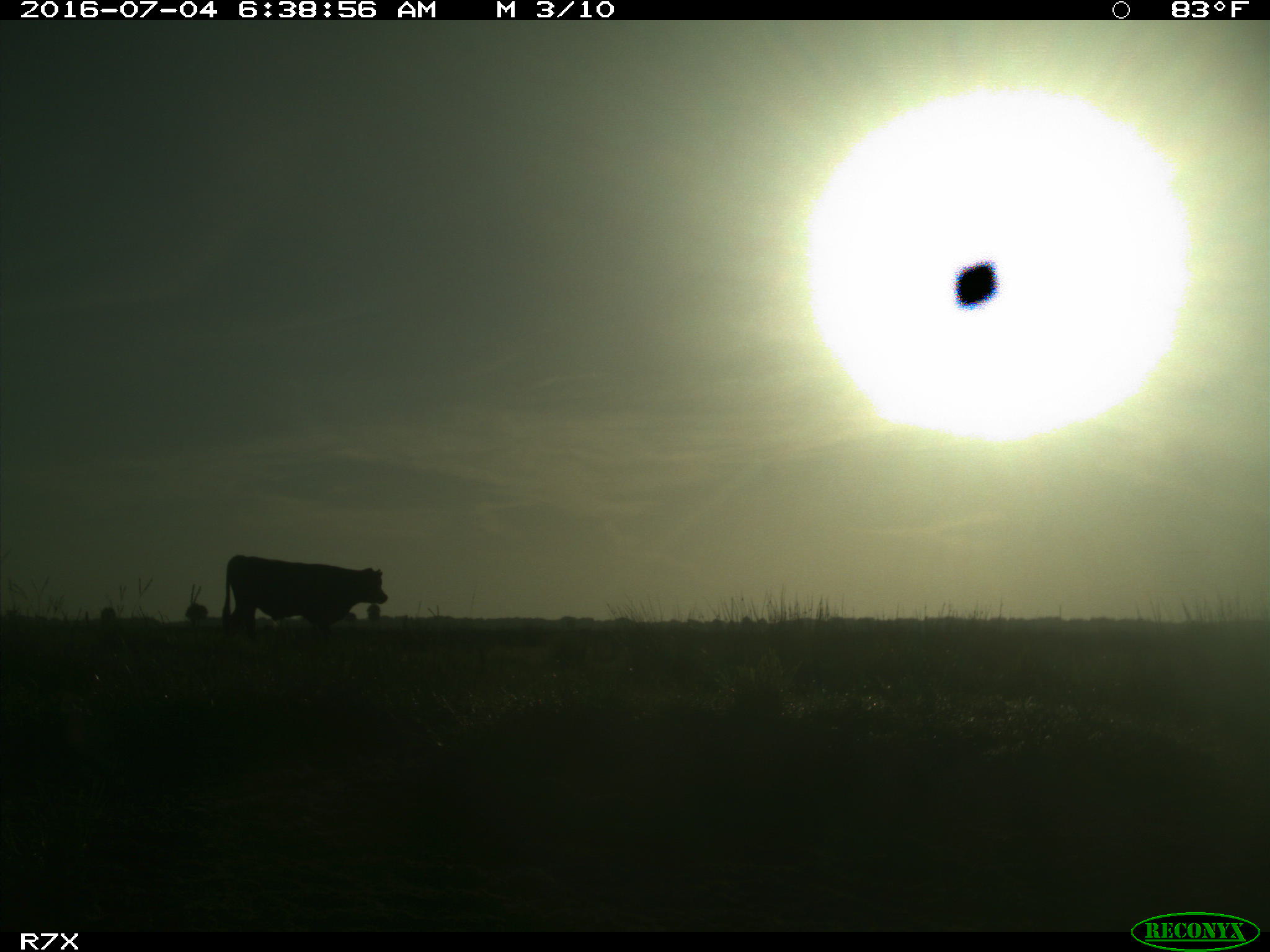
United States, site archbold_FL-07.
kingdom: Animalia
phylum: Chordata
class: Mammalia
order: Artiodactyla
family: Bovidae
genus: Bos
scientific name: Bos taurus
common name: domestic cow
Bos taurus (domestic cow).